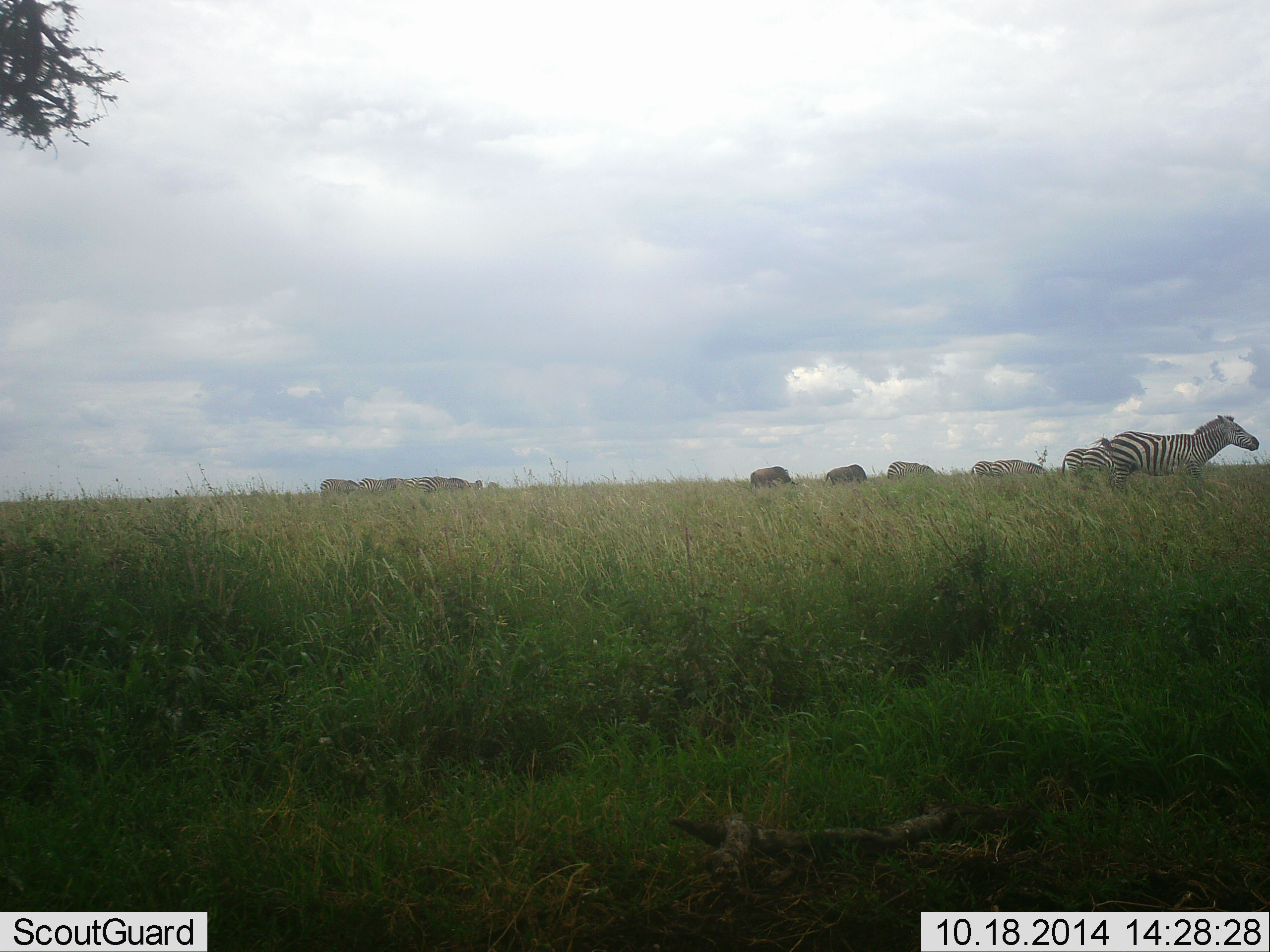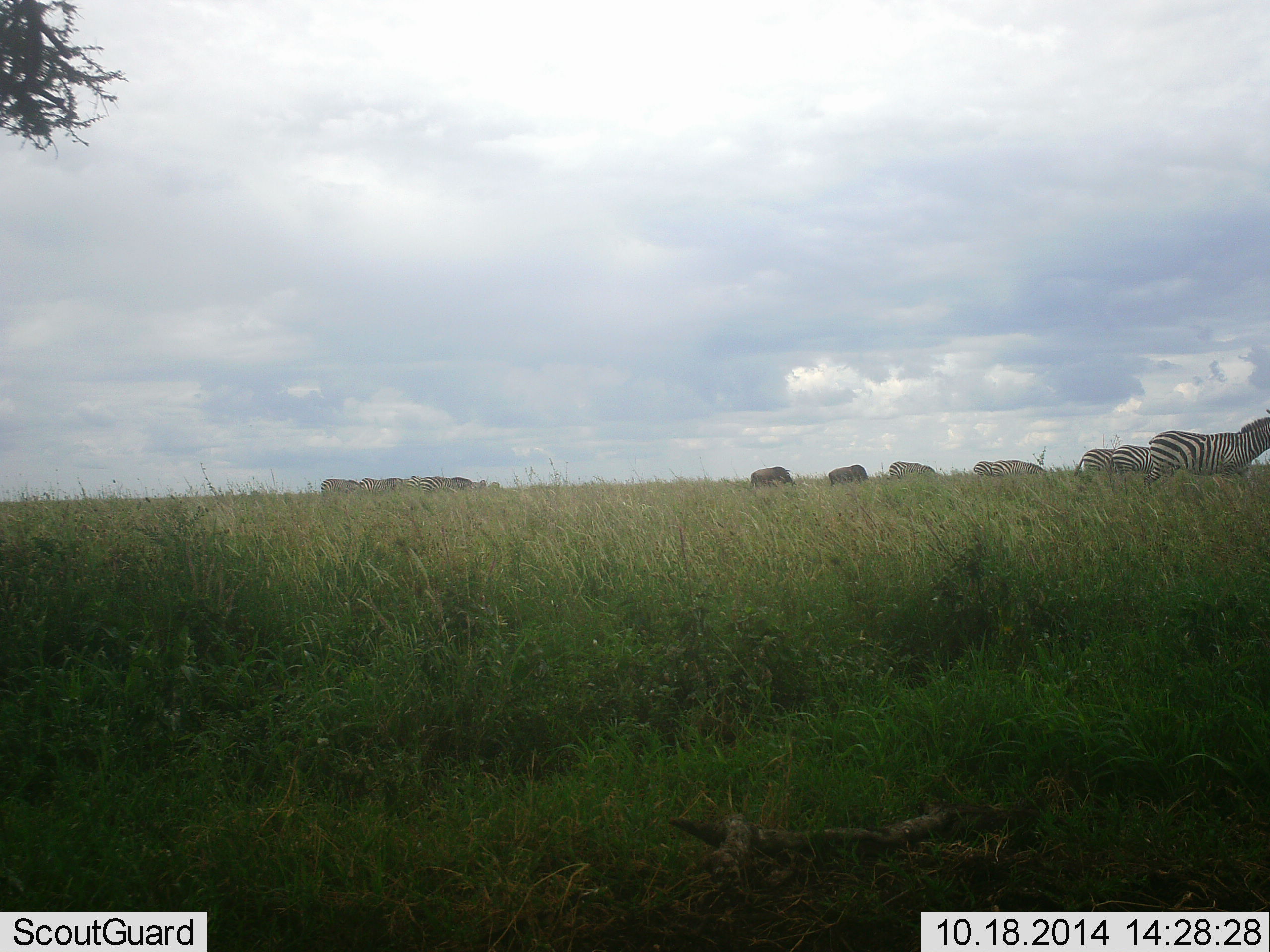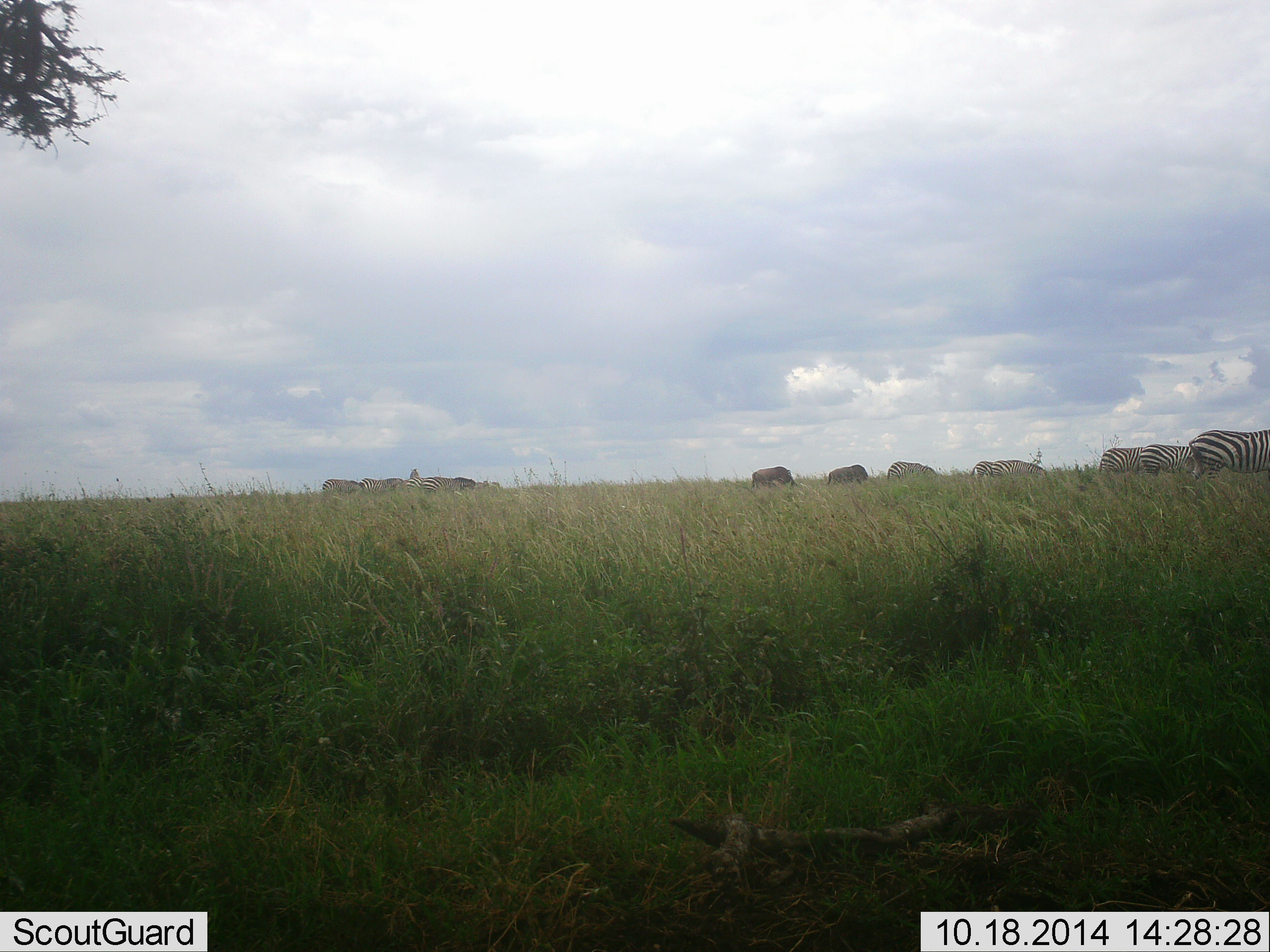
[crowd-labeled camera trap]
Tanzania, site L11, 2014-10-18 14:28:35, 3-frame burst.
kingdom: Animalia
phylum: Chordata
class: Mammalia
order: Perissodactyla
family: Equidae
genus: Equus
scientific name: Equus quagga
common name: plains zebra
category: zebra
Zebra (plains zebra) (Equus quagga), count 10. Behavior (volunteer vote fractions): standing 29%, resting 0%, moving 86%, interacting 0%. Young present (vote fraction): 0%. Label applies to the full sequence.